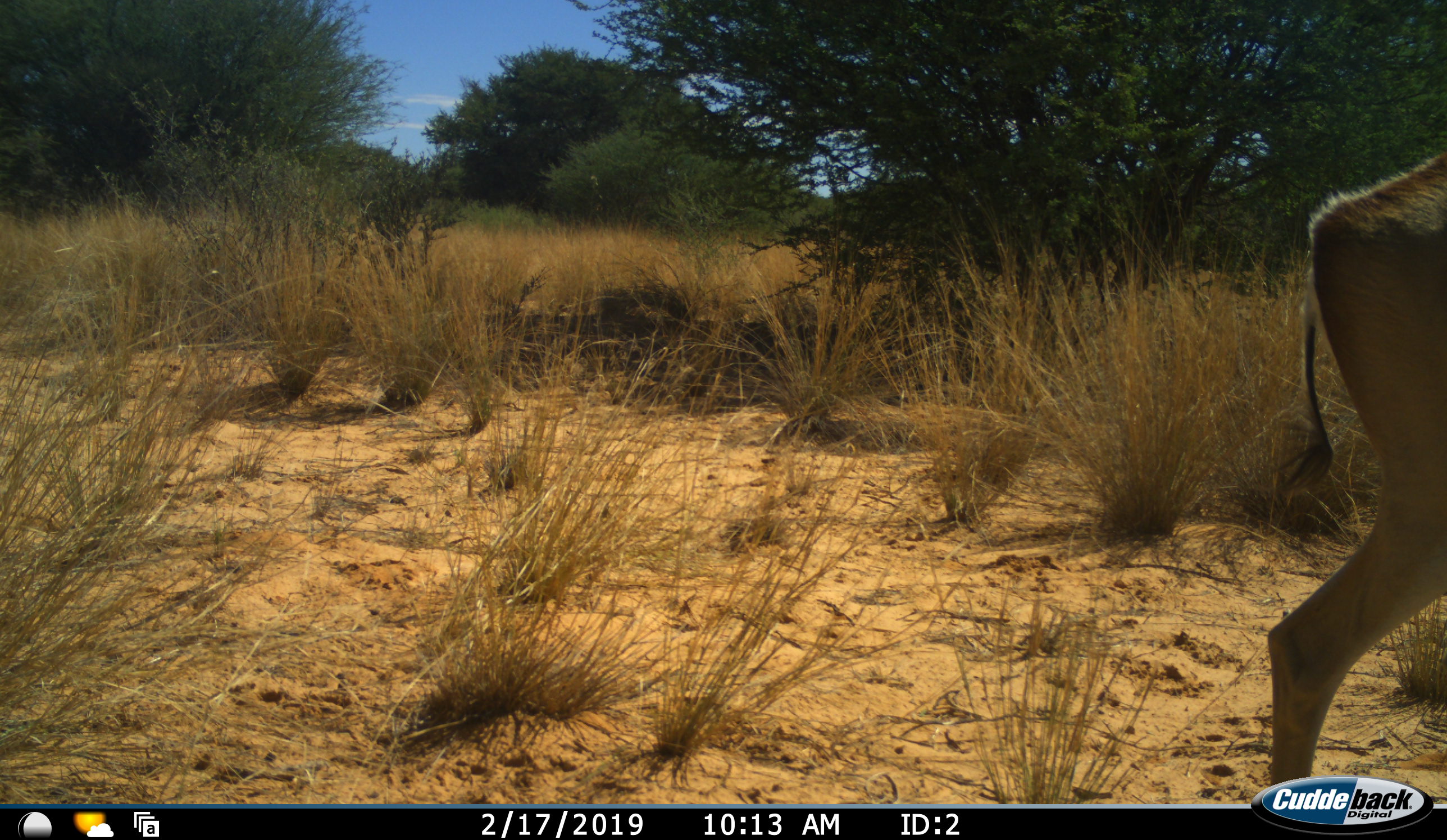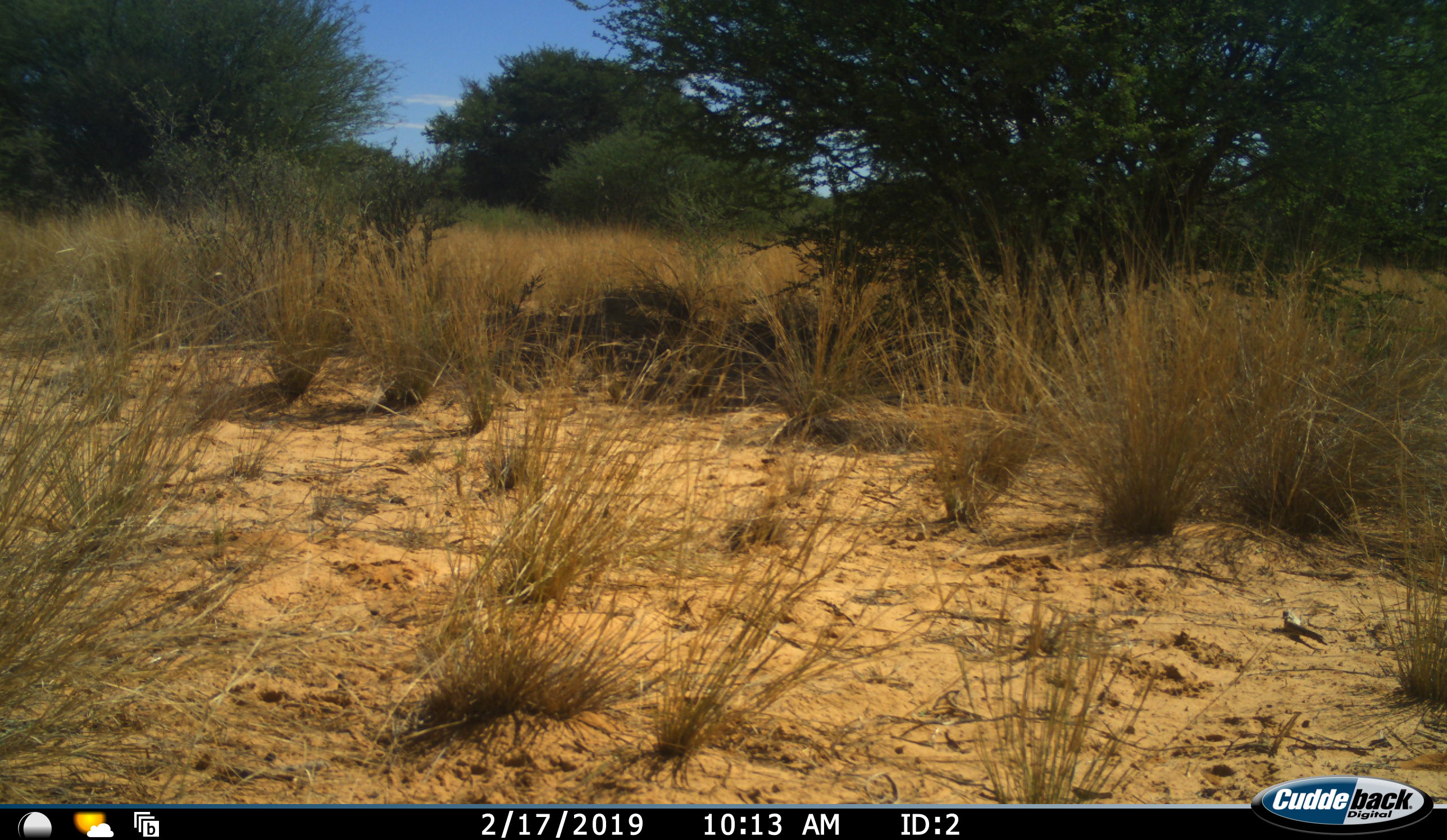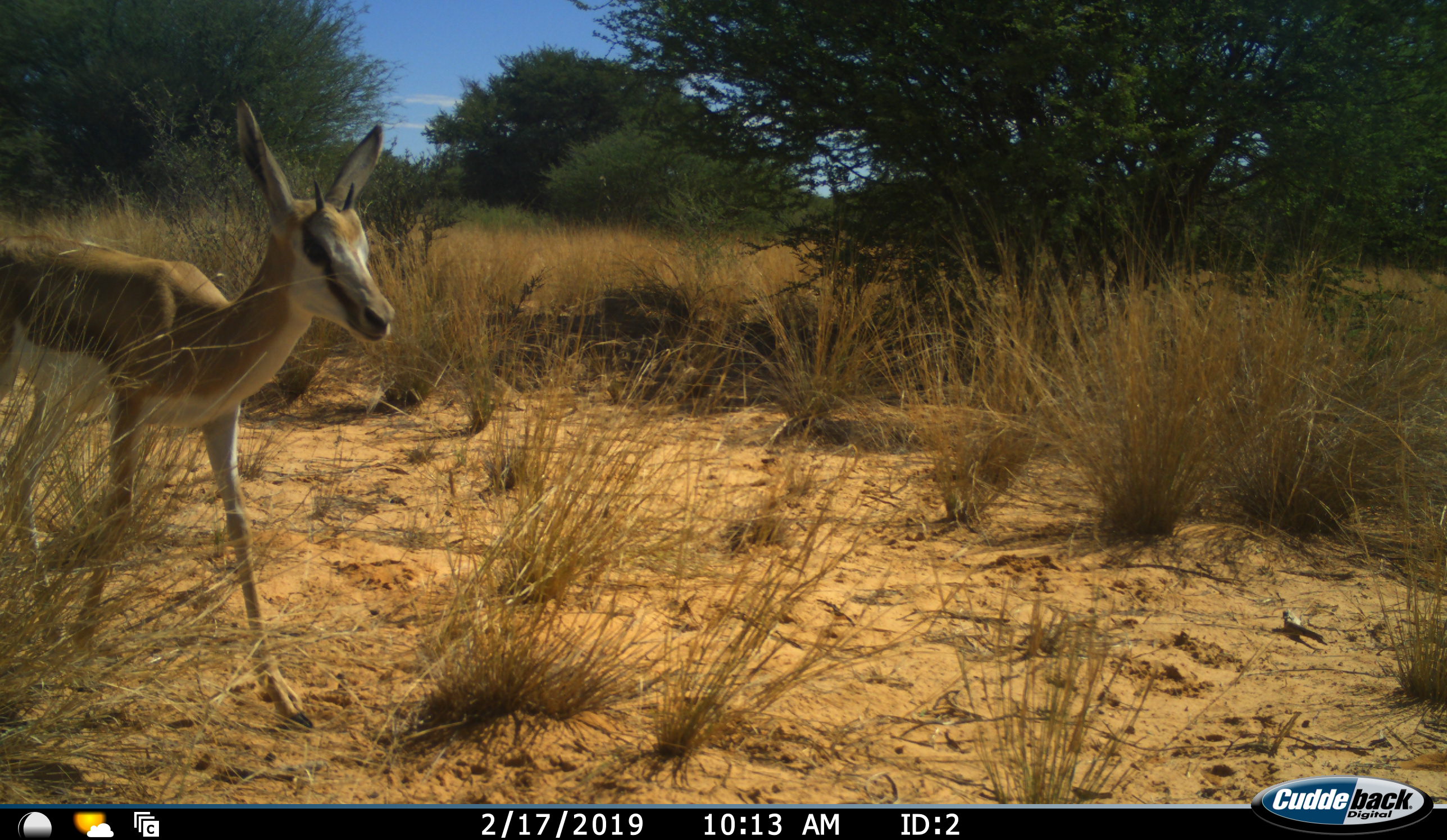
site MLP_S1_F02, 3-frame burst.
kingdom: Animalia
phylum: Chordata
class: Mammalia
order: Artiodactyla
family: Bovidae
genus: Antidorcas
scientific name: Antidorcas marsupialis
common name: springbok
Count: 2.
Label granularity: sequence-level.